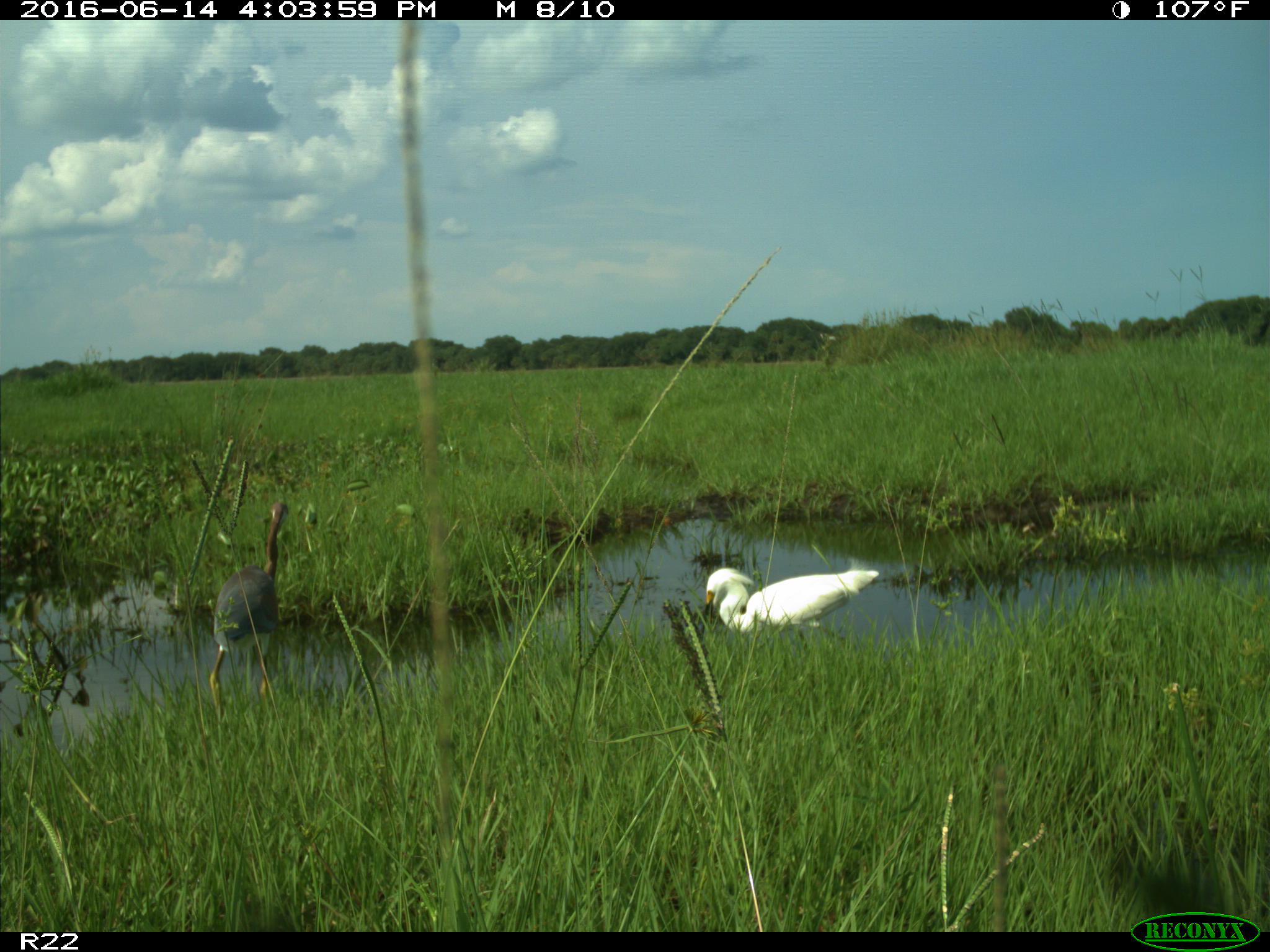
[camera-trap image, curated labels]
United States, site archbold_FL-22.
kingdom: Animalia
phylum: Chordata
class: Aves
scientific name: Aves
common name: birds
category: unidentified bird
Unidentified bird (birds) (Aves).